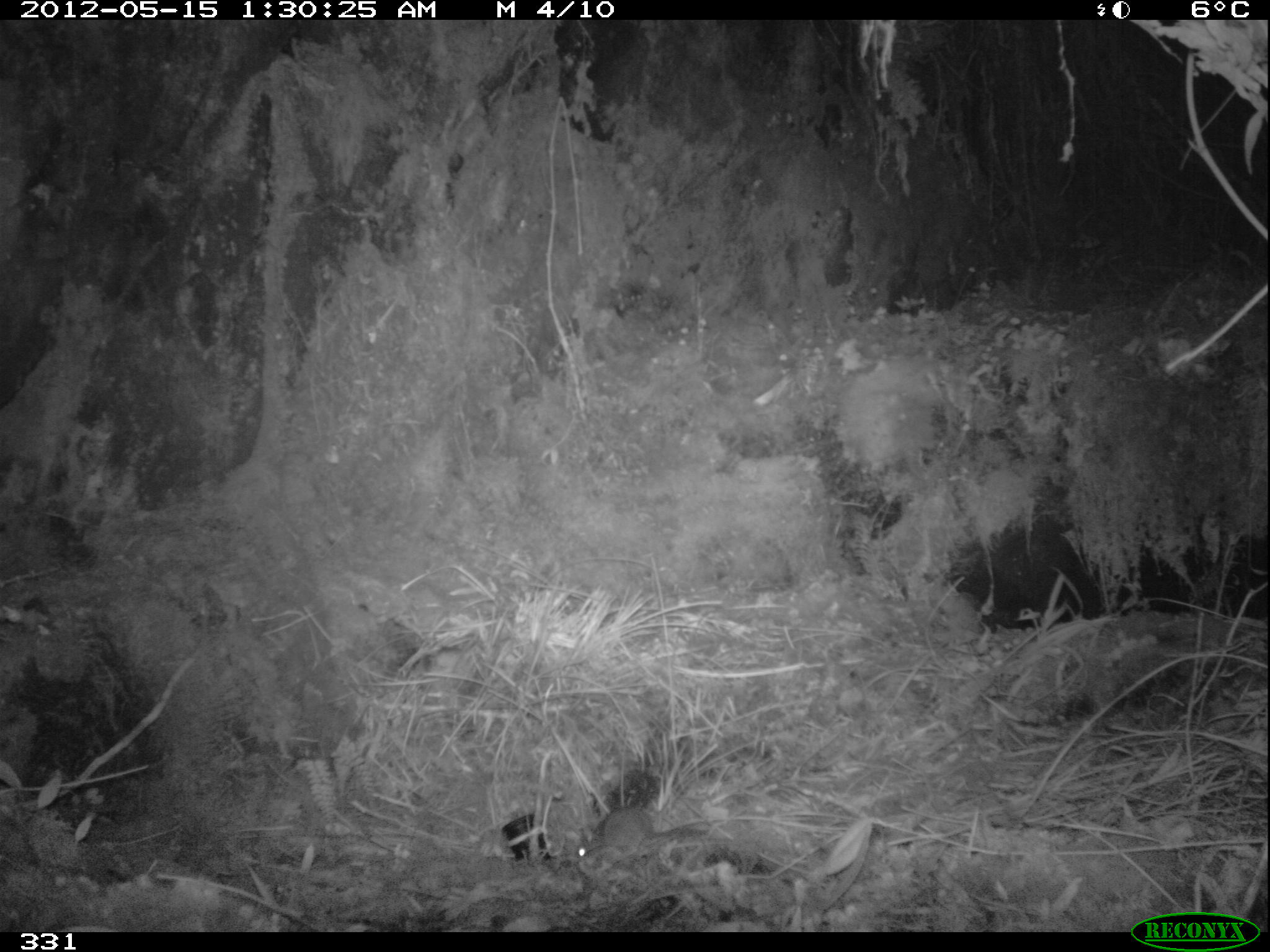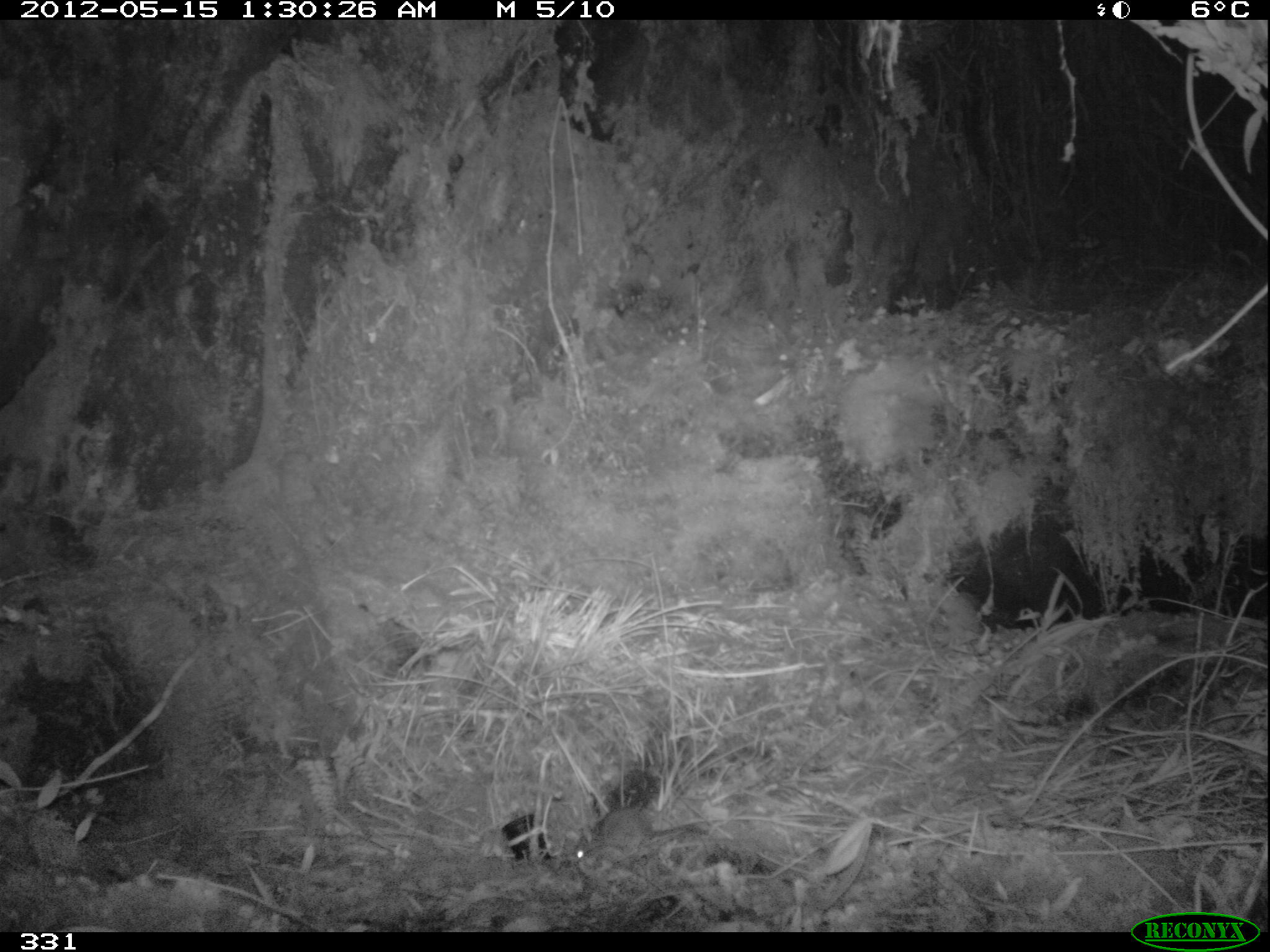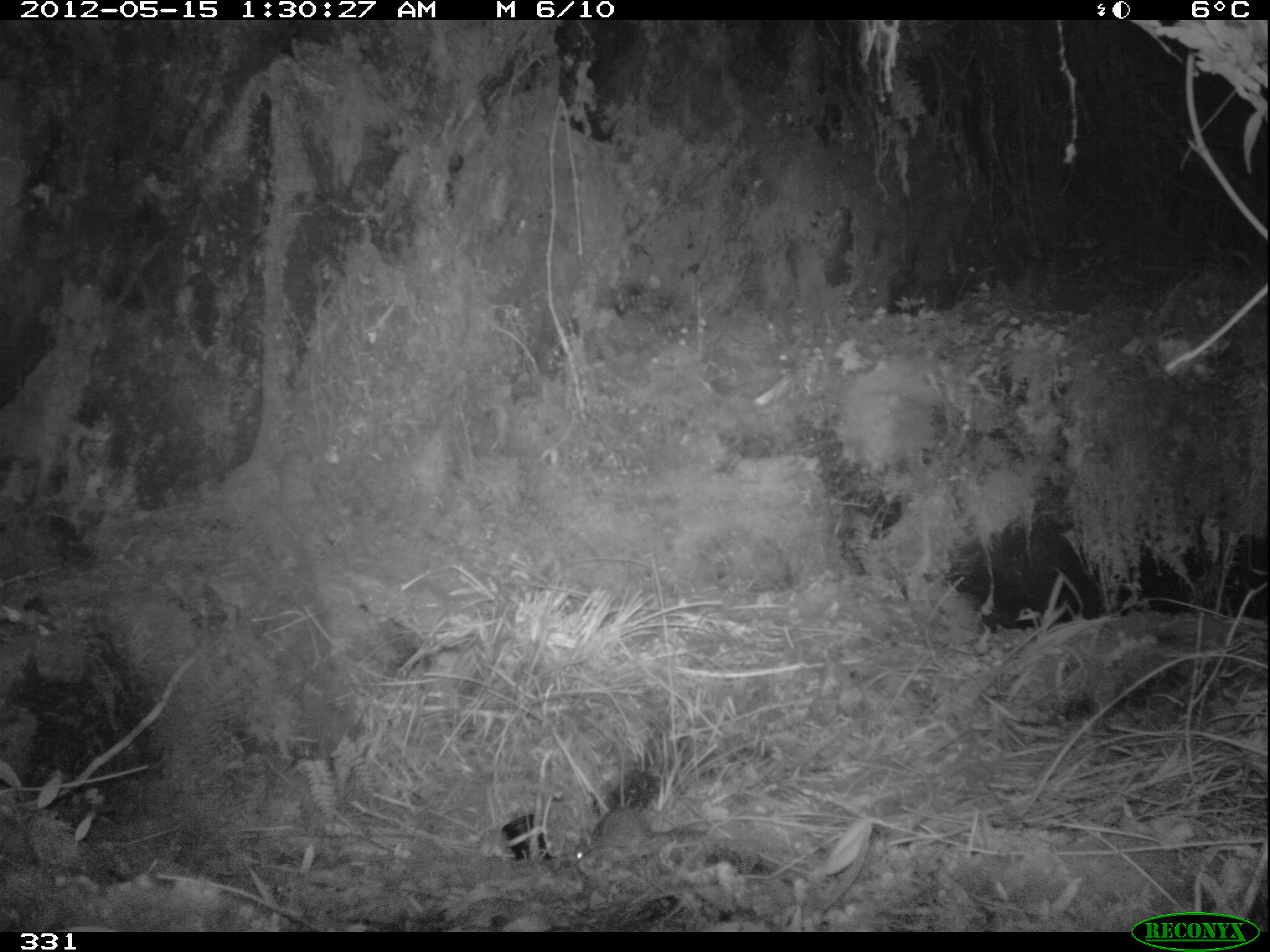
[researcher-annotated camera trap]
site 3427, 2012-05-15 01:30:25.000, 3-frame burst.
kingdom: Animalia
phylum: Chordata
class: Mammalia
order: Rodentia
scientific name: Rodentia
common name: rodents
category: unknown rodent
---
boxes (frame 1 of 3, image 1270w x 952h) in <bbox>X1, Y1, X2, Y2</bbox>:
unknown rodent: <bbox>575, 805, 704, 875</bbox>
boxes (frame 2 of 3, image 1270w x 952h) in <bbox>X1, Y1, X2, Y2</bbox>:
unknown rodent: <bbox>575, 807, 848, 878</bbox>